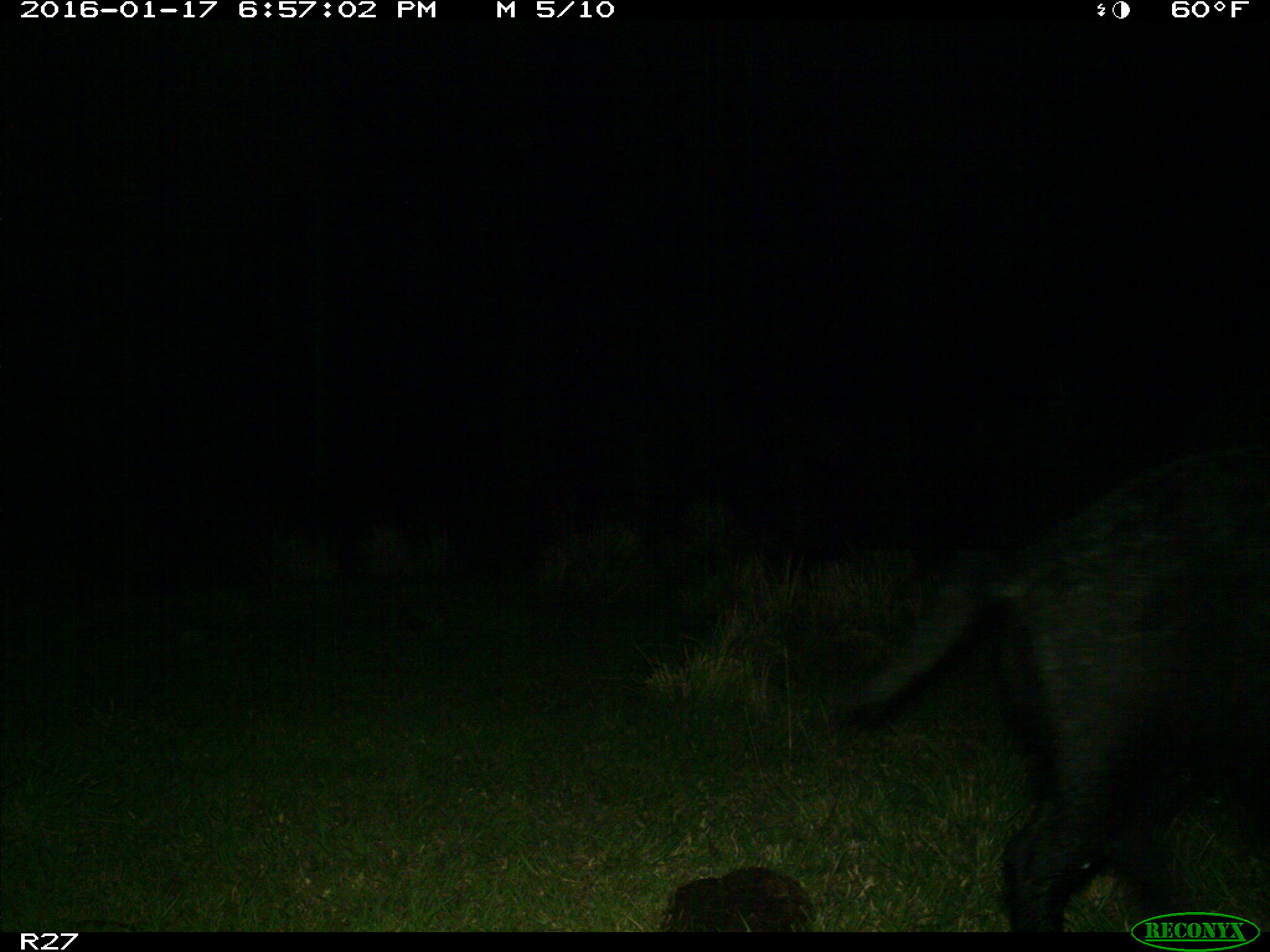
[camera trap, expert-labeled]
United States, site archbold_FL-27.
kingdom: Animalia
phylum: Chordata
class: Mammalia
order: Artiodactyla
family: Suidae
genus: Sus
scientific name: Sus scrofa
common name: wild boar